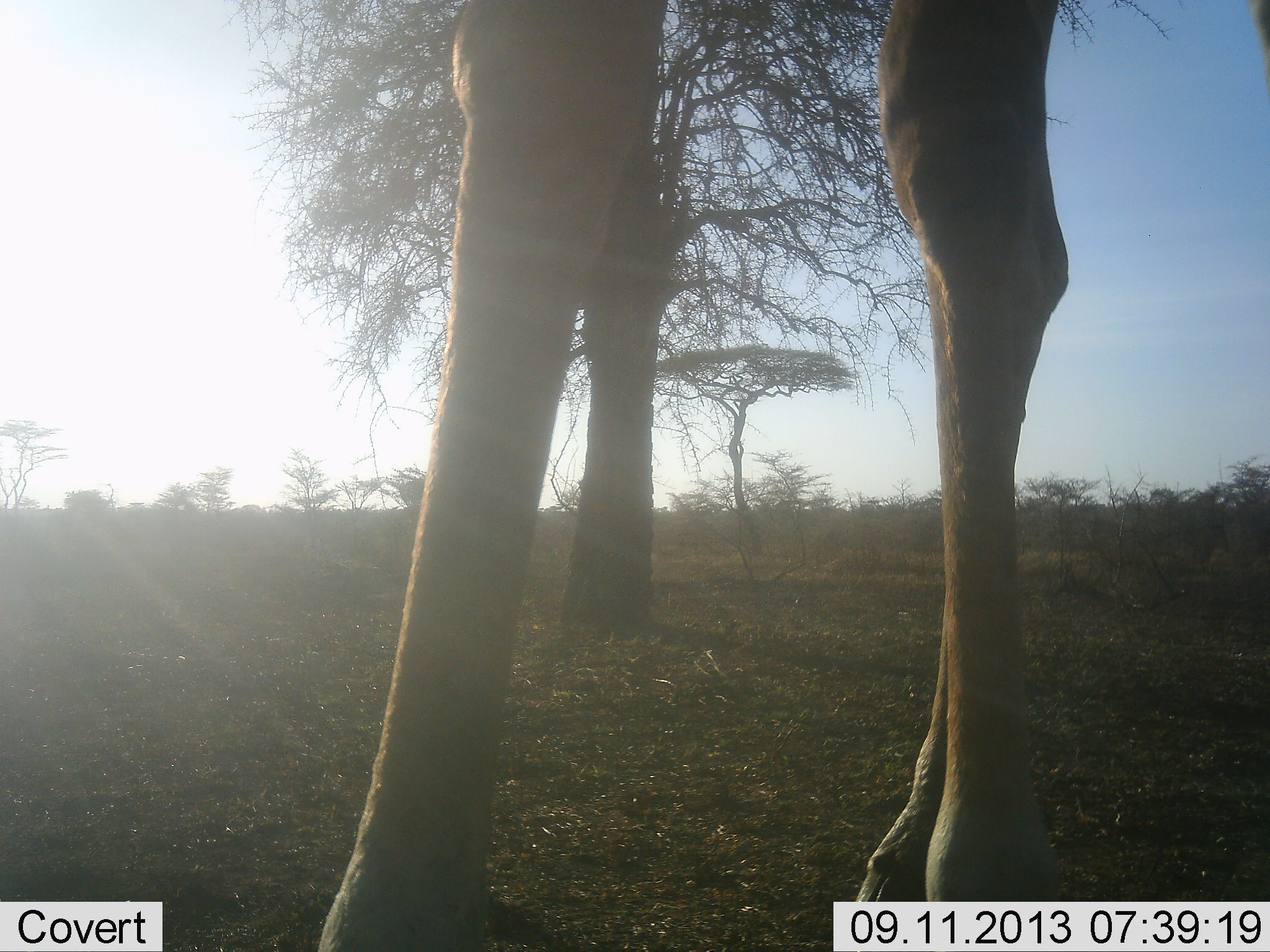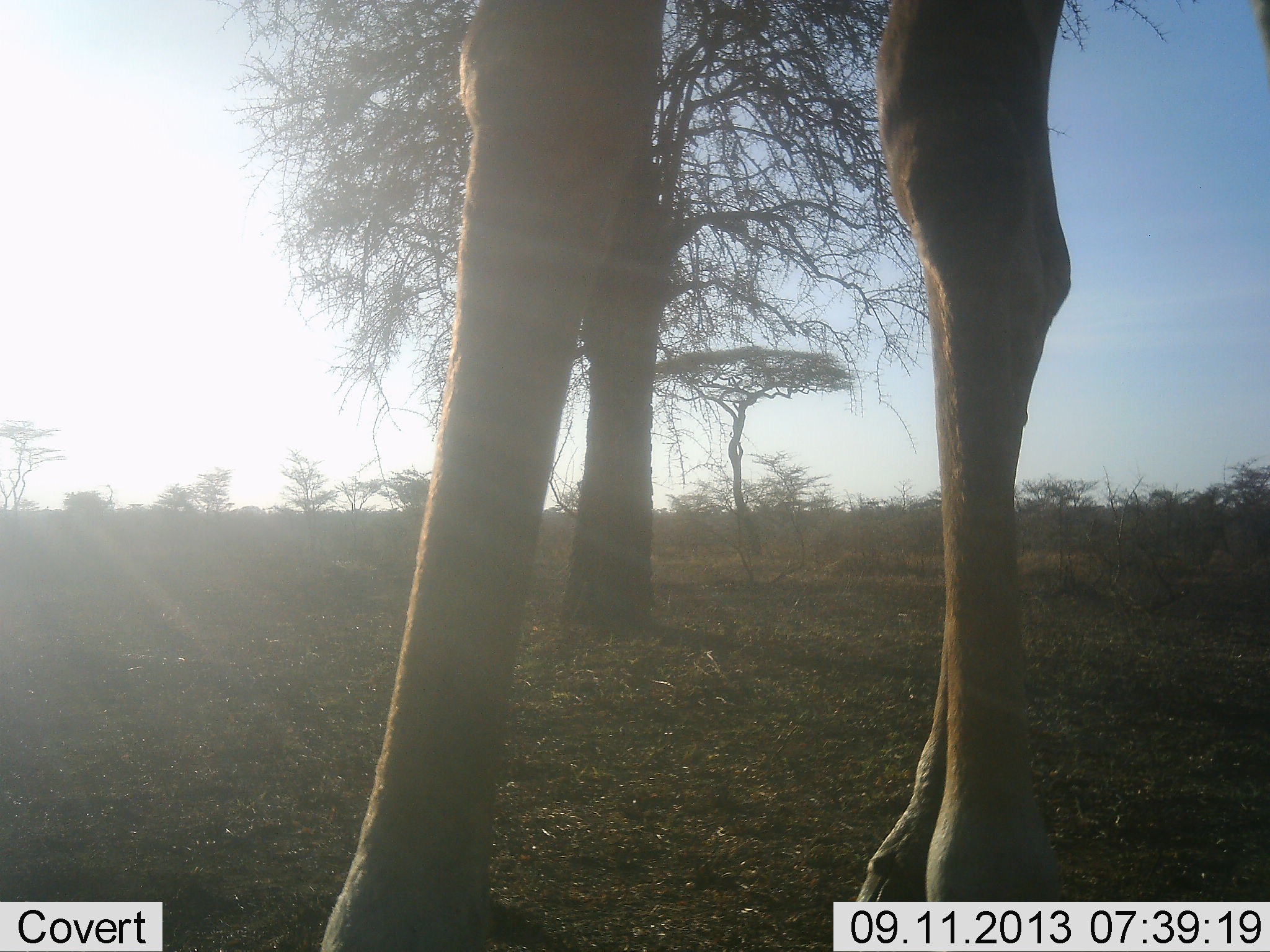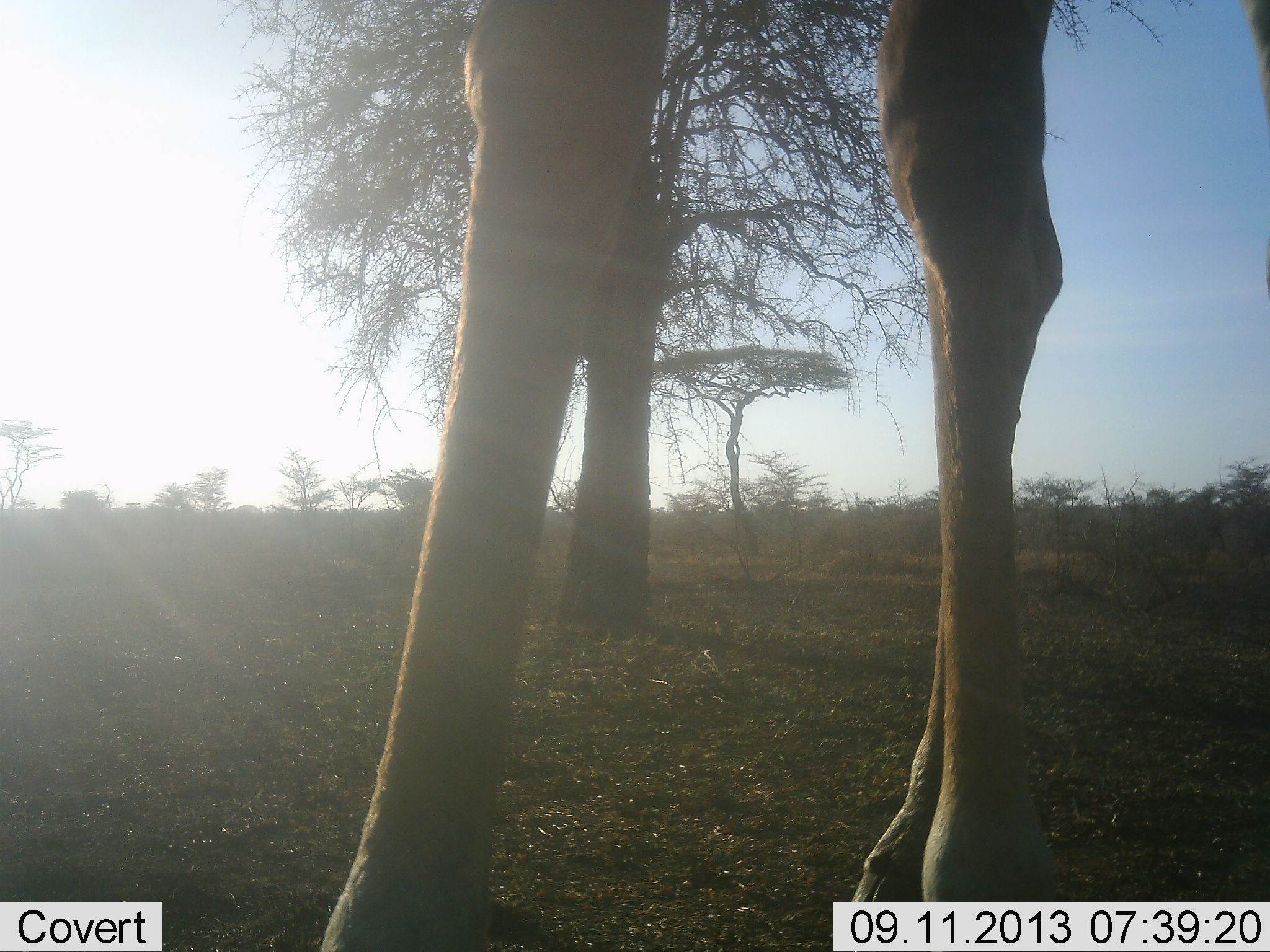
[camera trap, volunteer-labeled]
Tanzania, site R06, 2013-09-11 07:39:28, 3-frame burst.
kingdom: Animalia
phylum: Chordata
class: Mammalia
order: Artiodactyla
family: Giraffidae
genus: Giraffa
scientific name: Giraffa camelopardalis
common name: giraffe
Giraffe (Giraffa camelopardalis), count 1. Behavior (volunteer vote fractions): standing 91%, resting 4%, moving 4%, interacting 0%. Young present (vote fraction): 0%. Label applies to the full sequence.